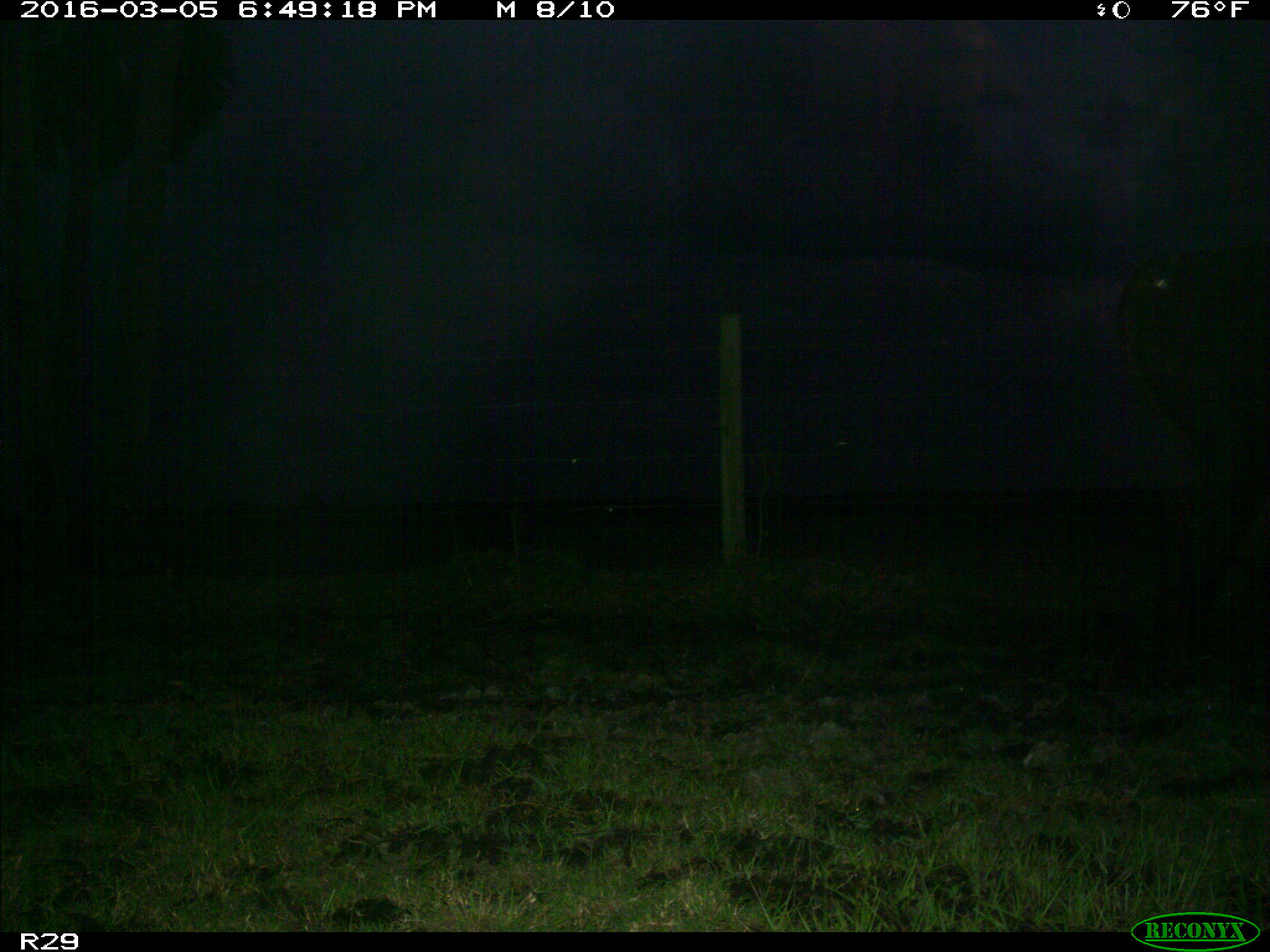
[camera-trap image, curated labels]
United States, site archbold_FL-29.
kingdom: Animalia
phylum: Chordata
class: Mammalia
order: Artiodactyla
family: Bovidae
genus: Bos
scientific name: Bos taurus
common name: domestic cow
Bos taurus (domestic cow).